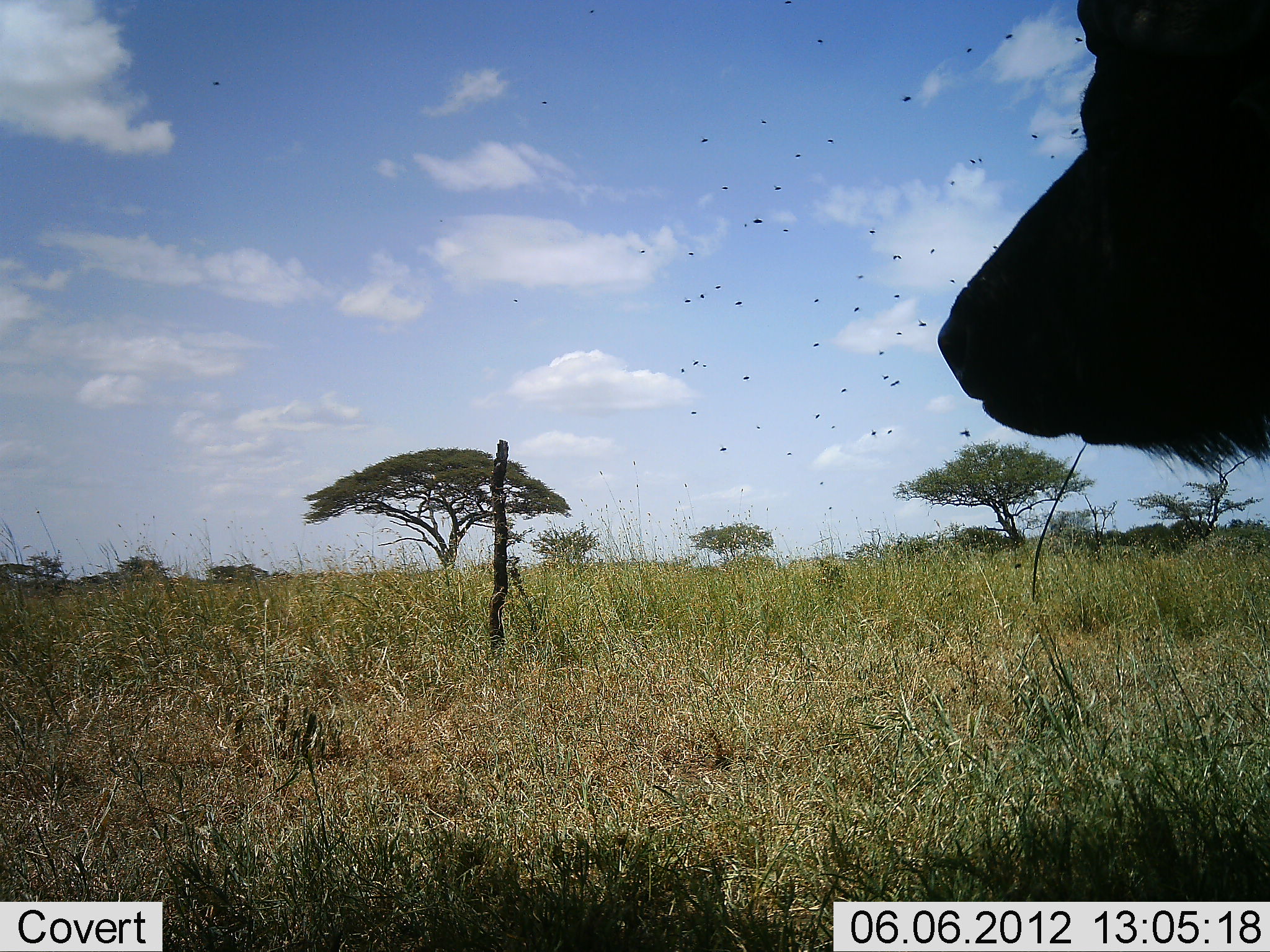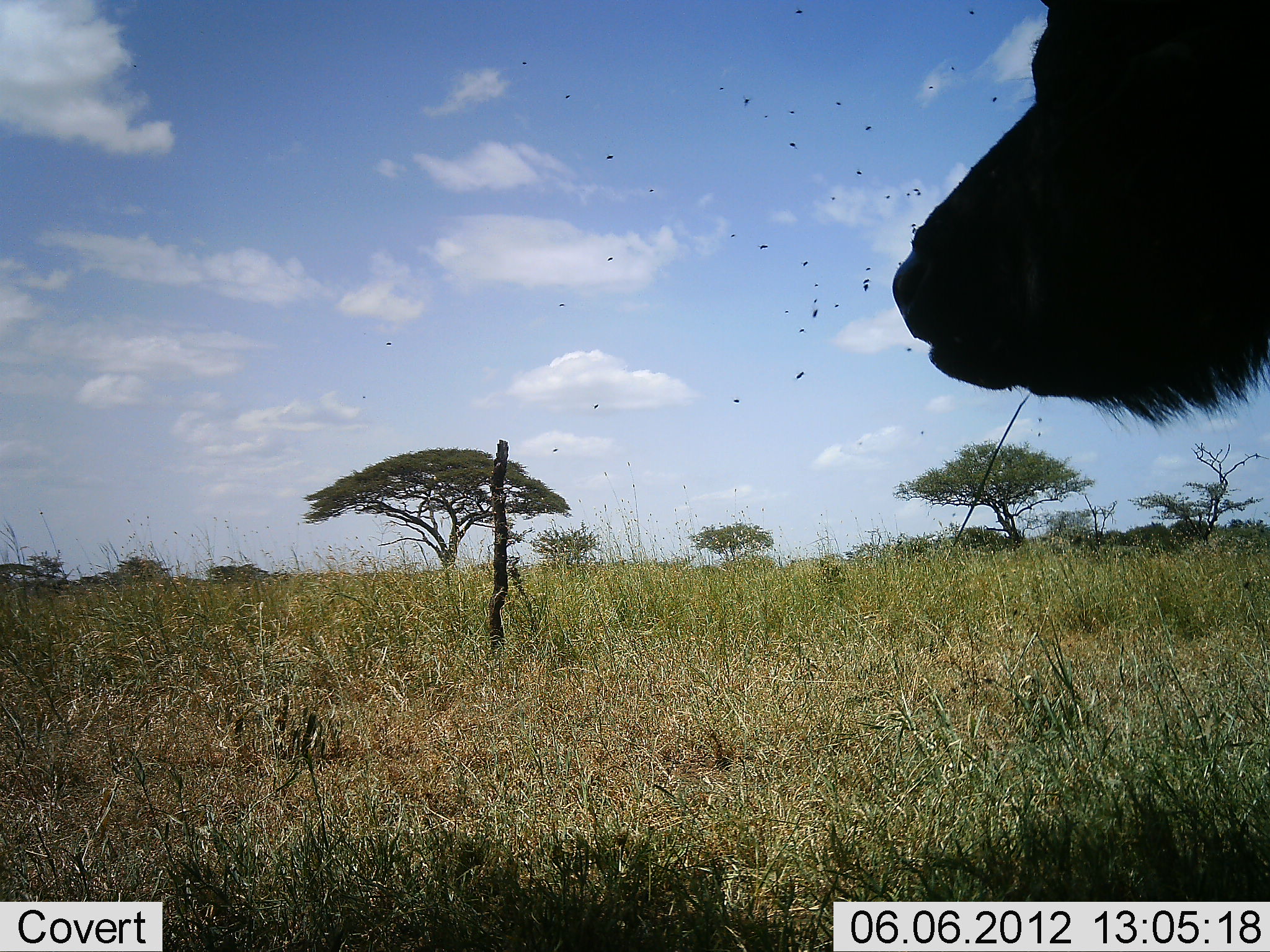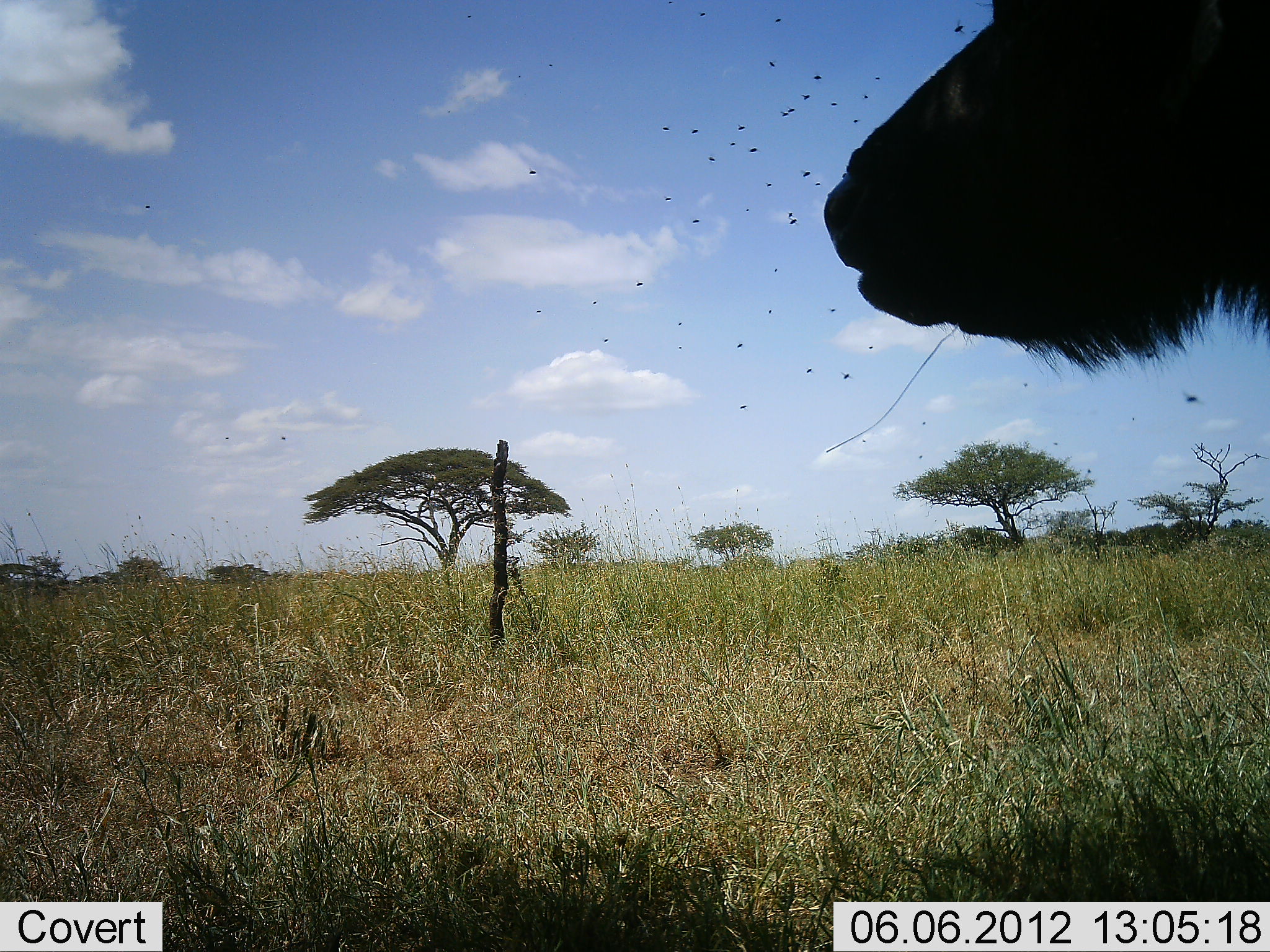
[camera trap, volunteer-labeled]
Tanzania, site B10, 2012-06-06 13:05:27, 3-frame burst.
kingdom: Animalia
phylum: Chordata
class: Mammalia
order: Artiodactyla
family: Bovidae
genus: Syncerus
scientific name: Syncerus caffer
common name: cape buffalo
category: buffalo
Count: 1.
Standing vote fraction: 100%.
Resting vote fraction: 0%.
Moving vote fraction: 0%.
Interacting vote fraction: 0%.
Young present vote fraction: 0%.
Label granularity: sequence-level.